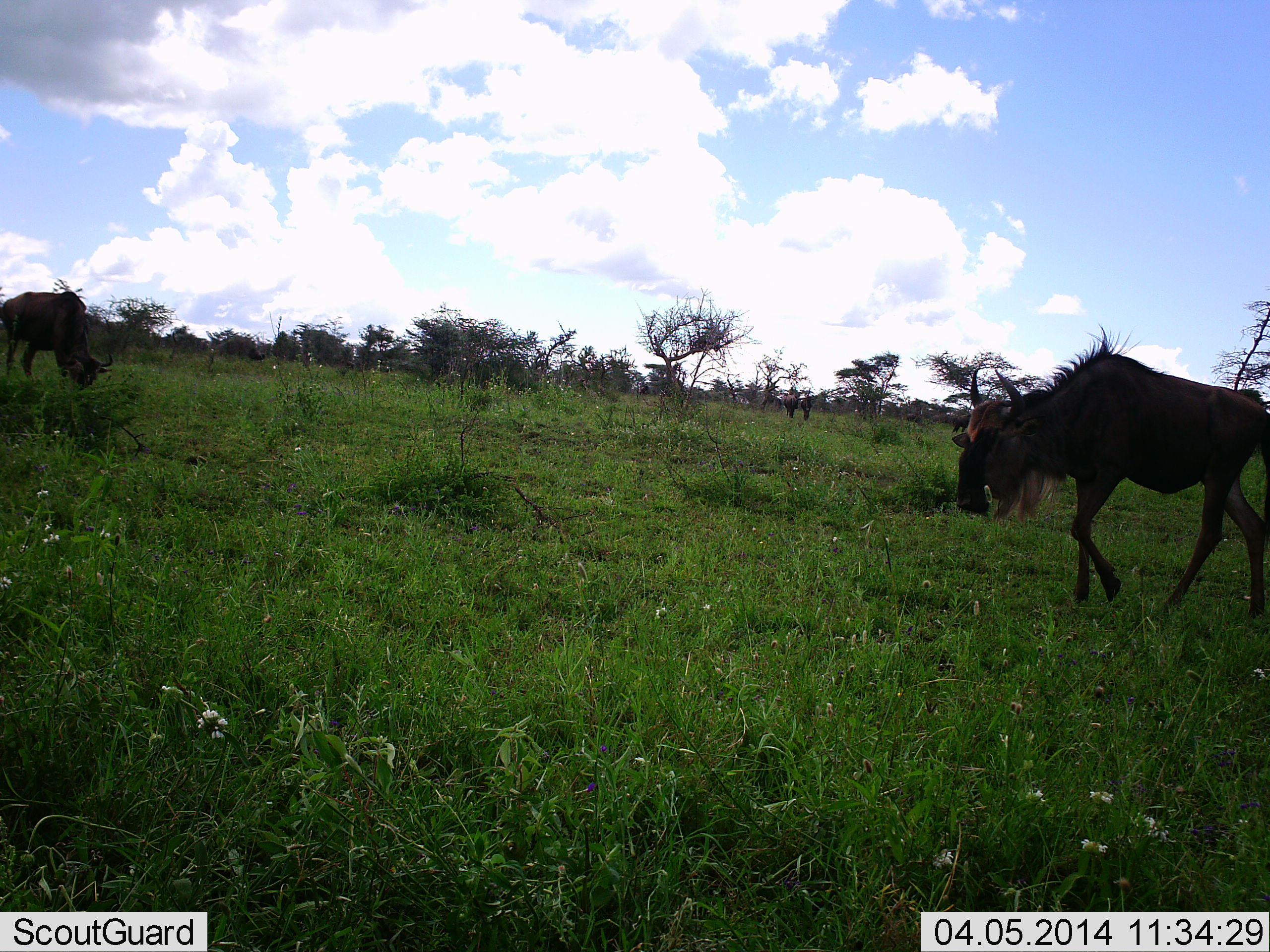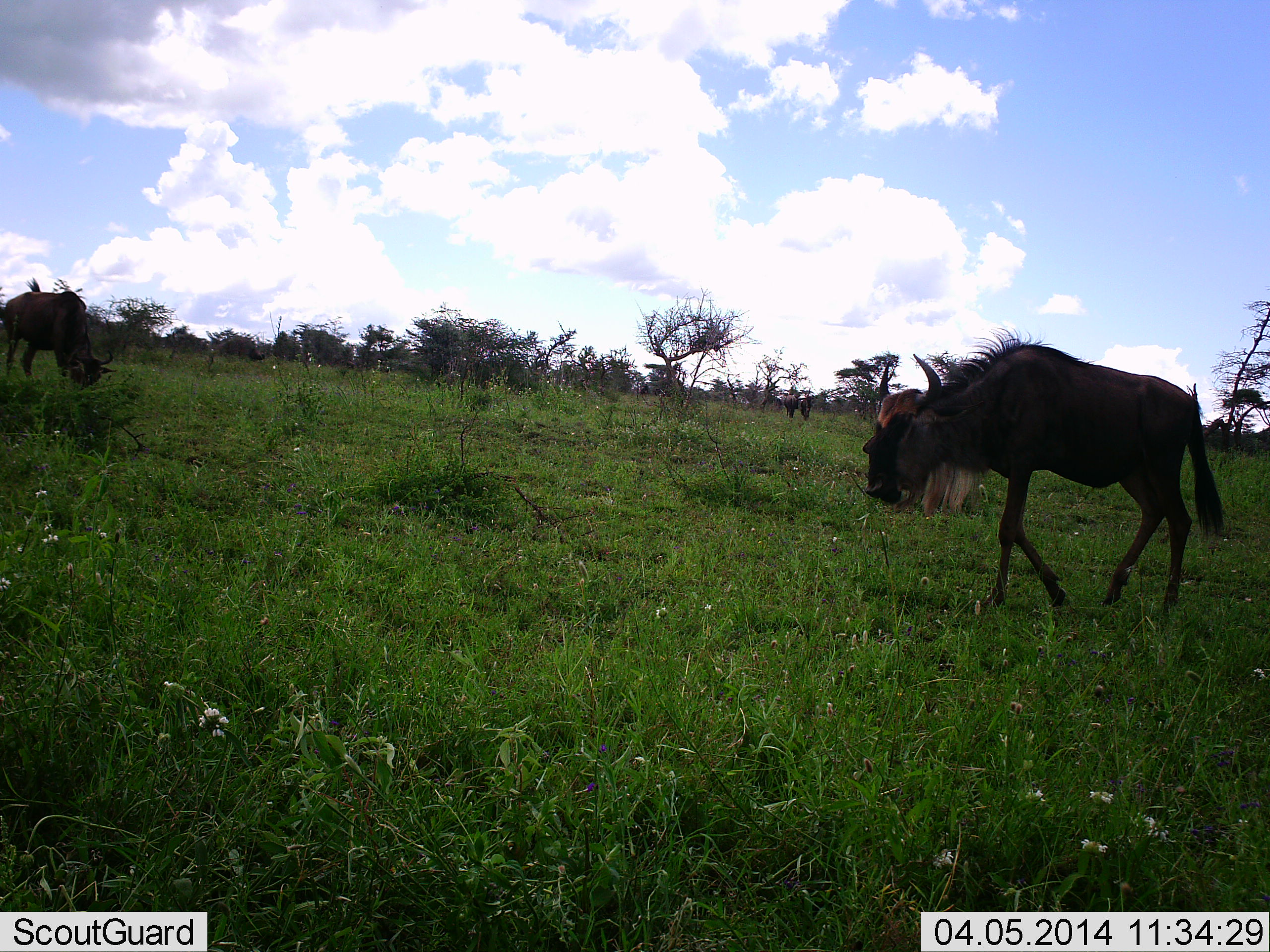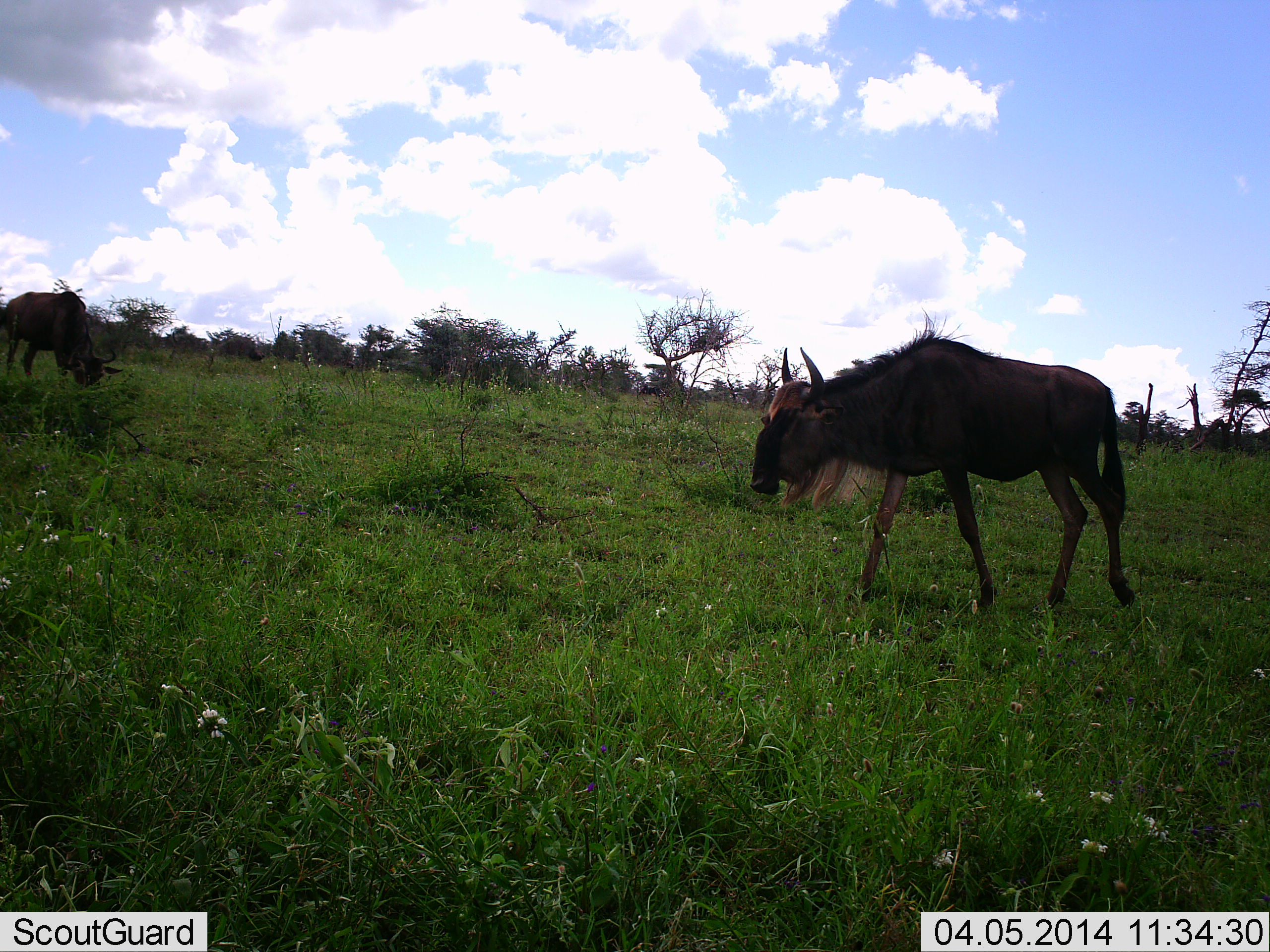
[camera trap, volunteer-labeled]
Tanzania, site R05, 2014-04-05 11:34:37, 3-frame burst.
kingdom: Animalia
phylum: Chordata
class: Mammalia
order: Artiodactyla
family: Bovidae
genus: Connochaetes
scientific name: Connochaetes taurinus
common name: blue wildebeest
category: wildebeest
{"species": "wildebeest (blue wildebeest) (Connochaetes taurinus)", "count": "2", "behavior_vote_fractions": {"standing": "10%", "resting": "0%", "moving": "90%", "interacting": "0%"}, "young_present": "0%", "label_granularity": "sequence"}